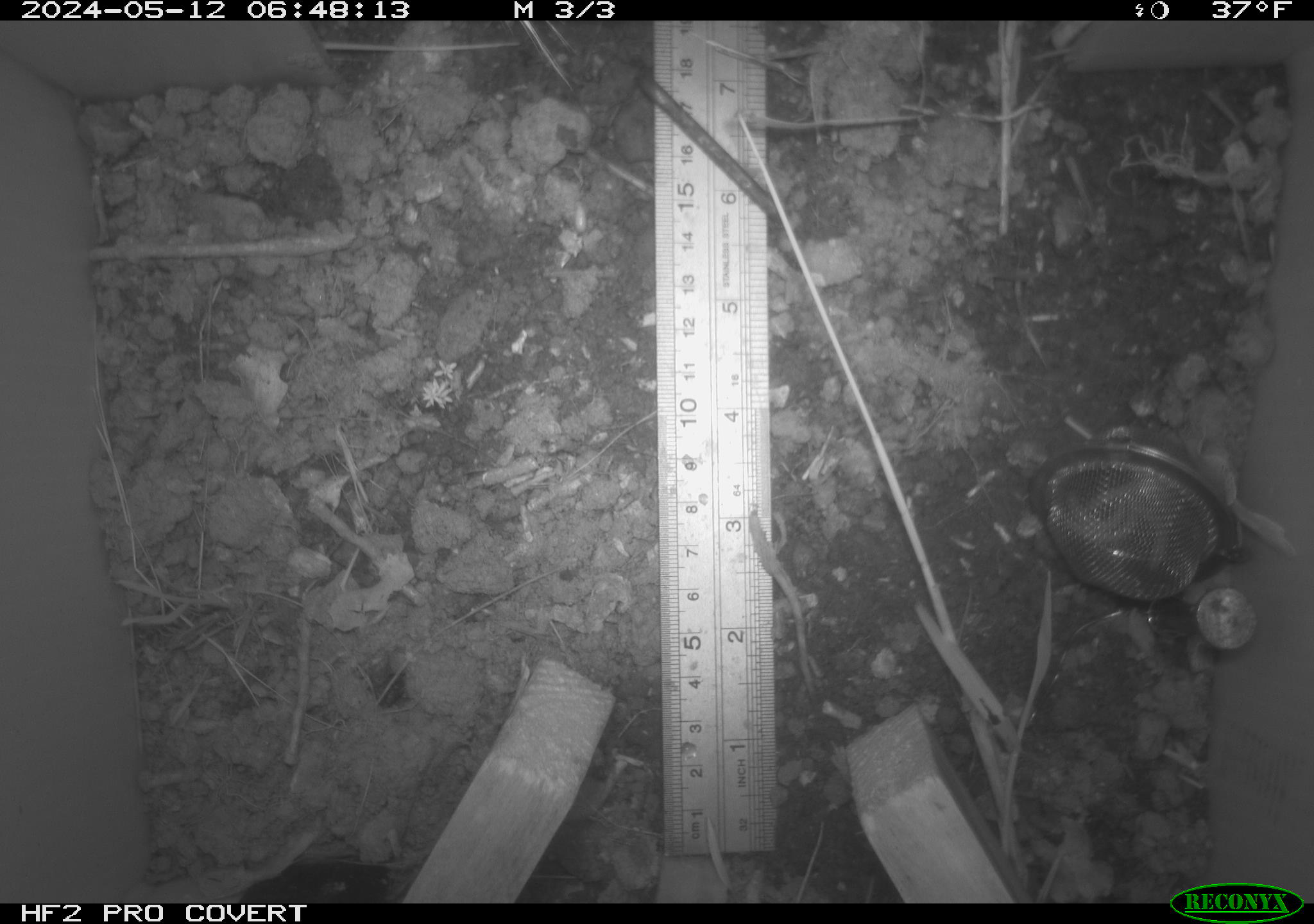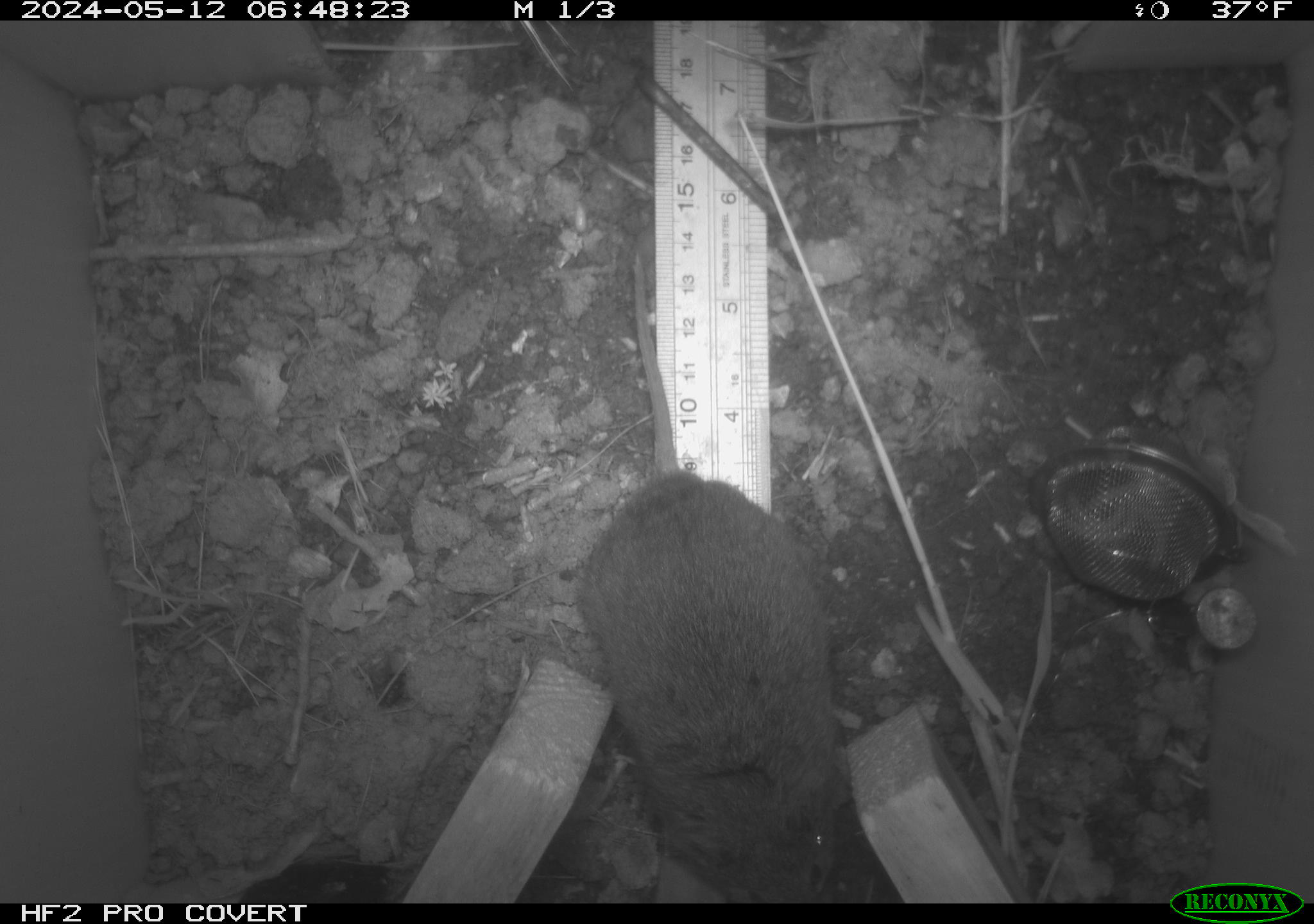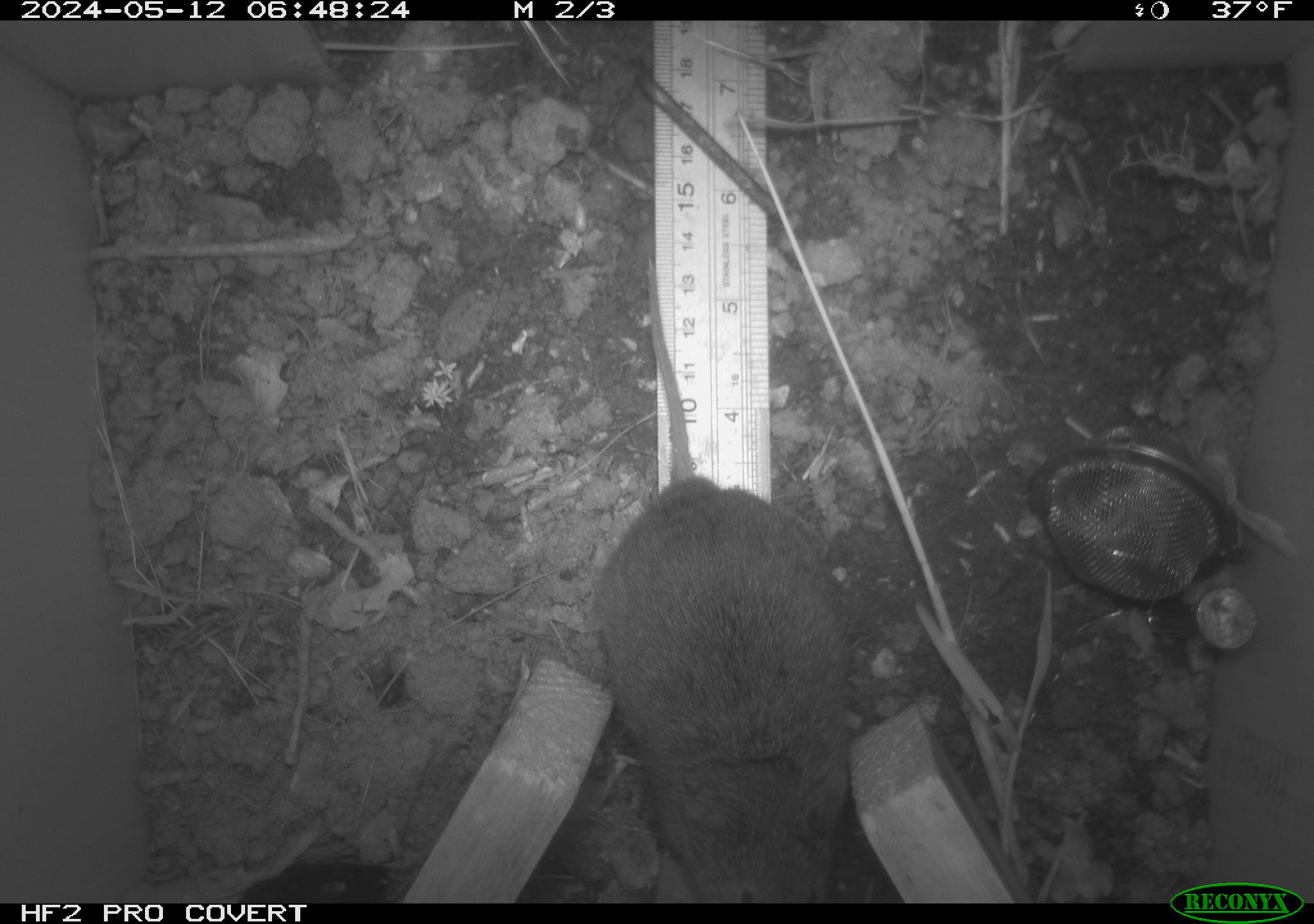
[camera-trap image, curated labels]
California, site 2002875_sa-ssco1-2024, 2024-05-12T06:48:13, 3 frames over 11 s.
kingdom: Animalia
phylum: Chordata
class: Mammalia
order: Rodentia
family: Cricetidae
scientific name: Arvicolinae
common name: voles, lemmings, and muskrats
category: arvicolinae subfamily